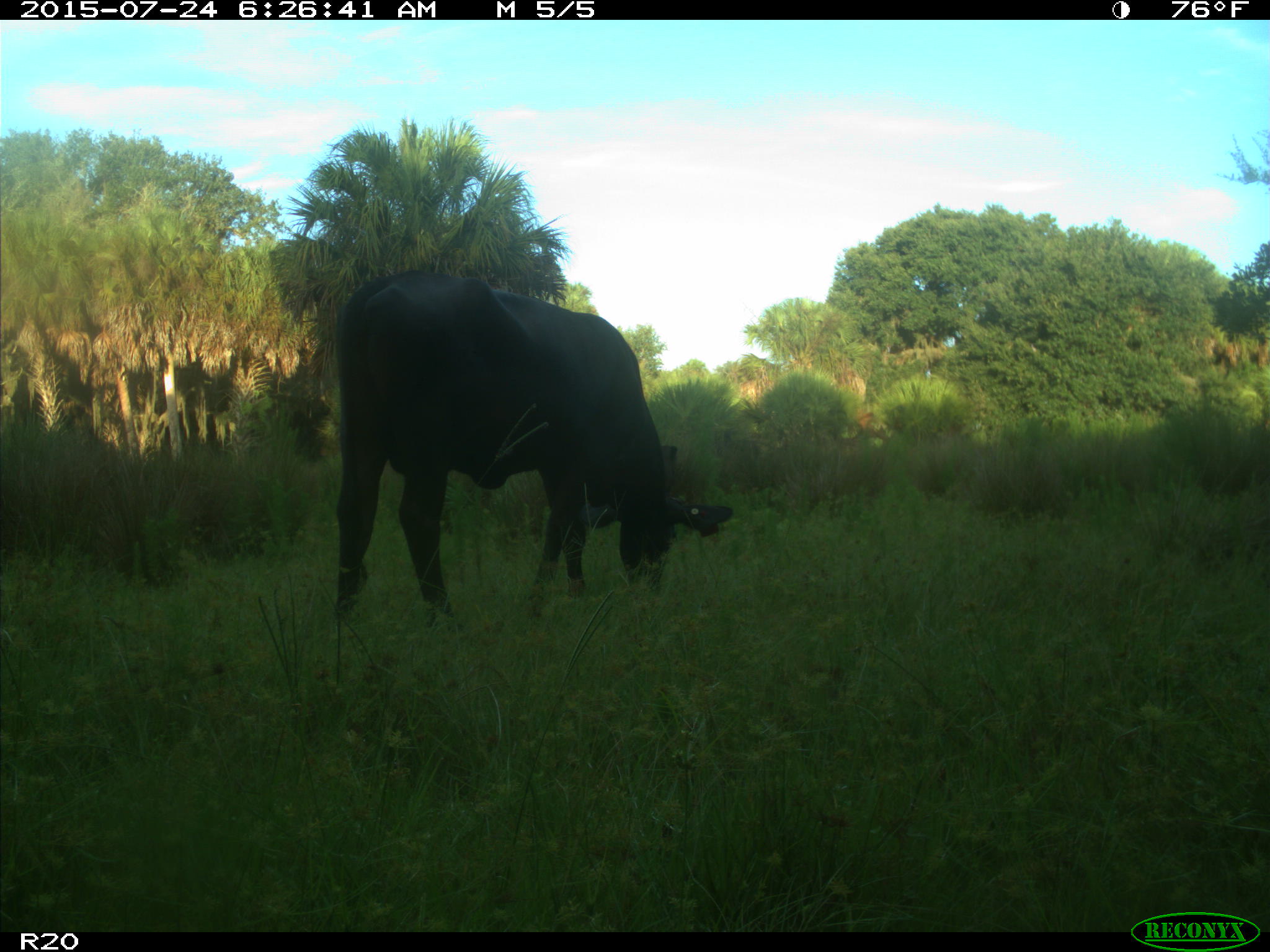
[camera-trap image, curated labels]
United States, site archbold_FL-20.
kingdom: Animalia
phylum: Chordata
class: Mammalia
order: Artiodactyla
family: Bovidae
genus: Bos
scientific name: Bos taurus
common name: domestic cow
Bos taurus (domestic cow).